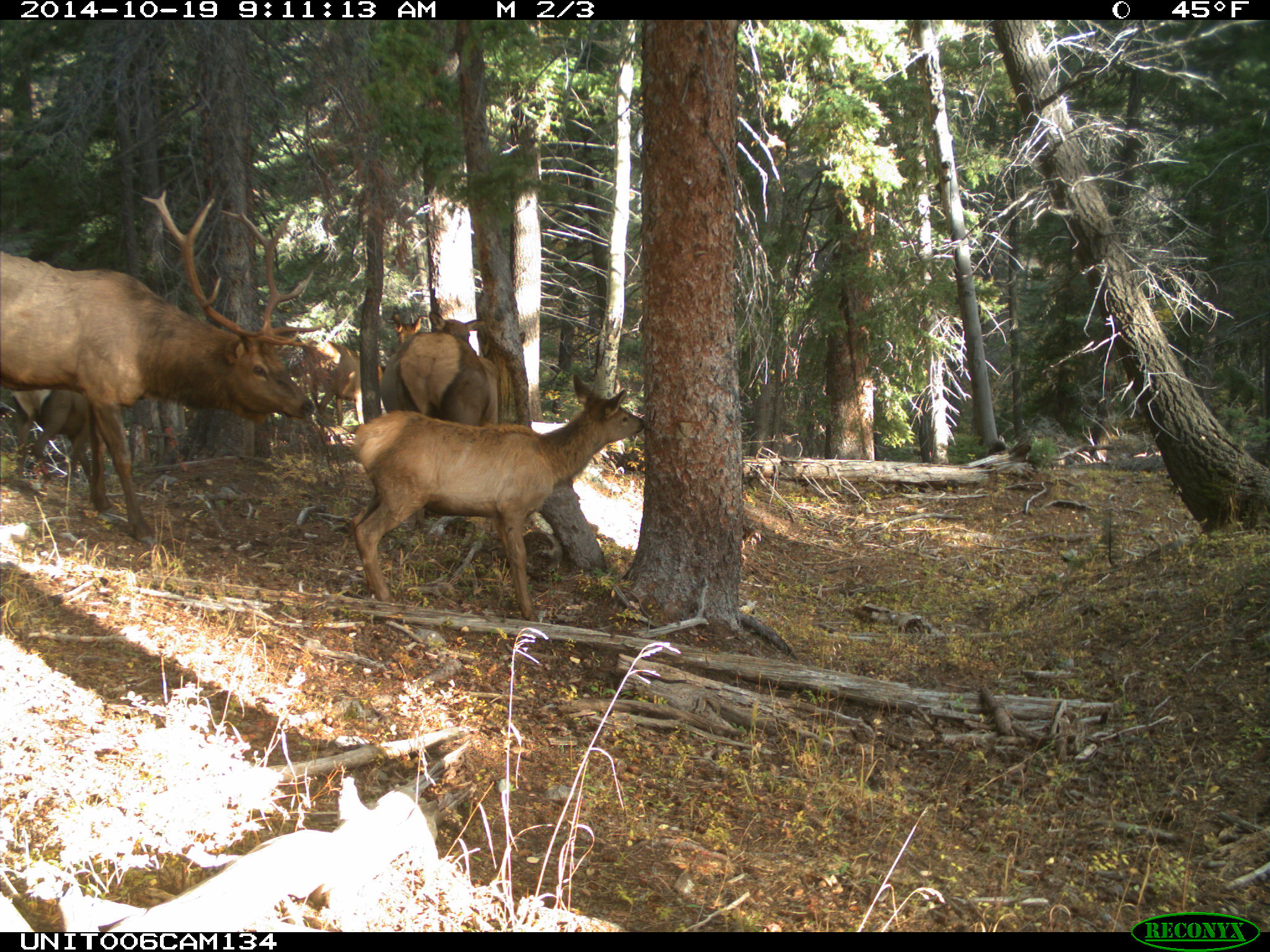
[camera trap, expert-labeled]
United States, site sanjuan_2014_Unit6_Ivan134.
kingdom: Animalia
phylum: Chordata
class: Mammalia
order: Artiodactyla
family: Cervidae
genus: Cervus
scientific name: Cervus elaphus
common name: red deer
Cervus elaphus (red deer).